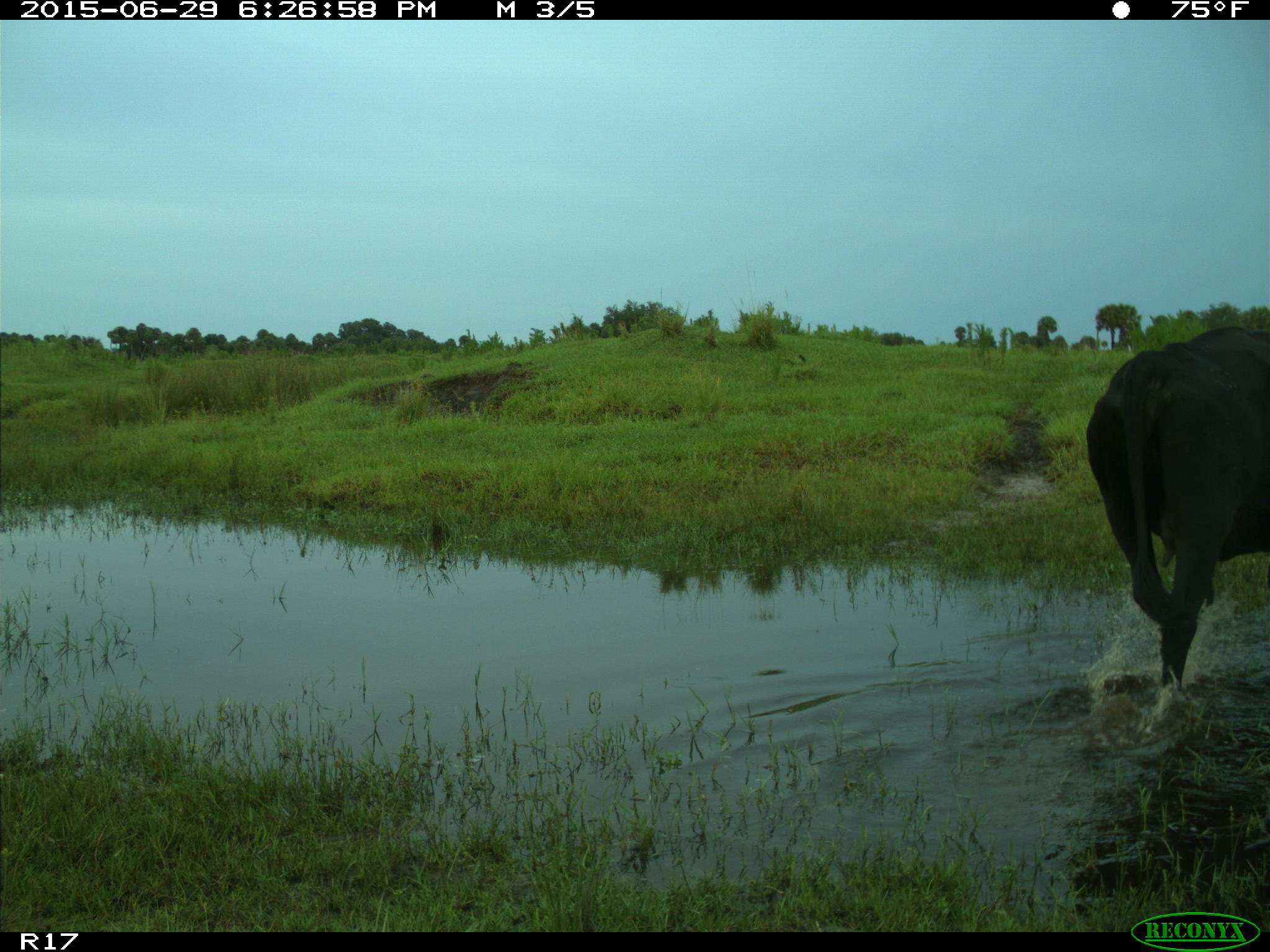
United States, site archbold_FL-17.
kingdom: Animalia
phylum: Chordata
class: Mammalia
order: Artiodactyla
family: Bovidae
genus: Bos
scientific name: Bos taurus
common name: domestic cow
Bos taurus (domestic cow).